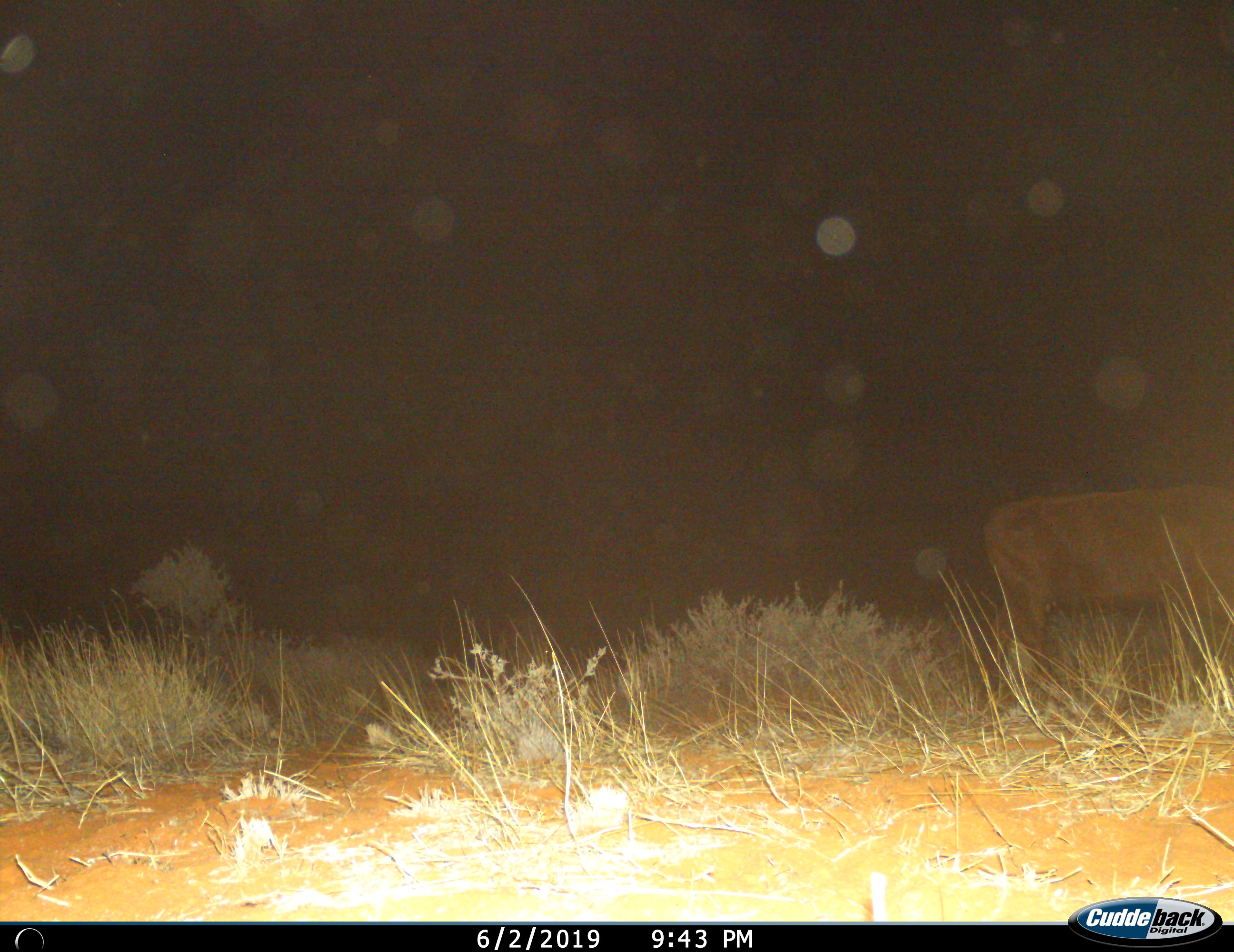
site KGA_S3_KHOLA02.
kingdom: Animalia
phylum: Chordata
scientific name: Vertebrata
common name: domestic animal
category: domesticanimal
Domesticanimal (domestic animal) (Vertebrata), count 1. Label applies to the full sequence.